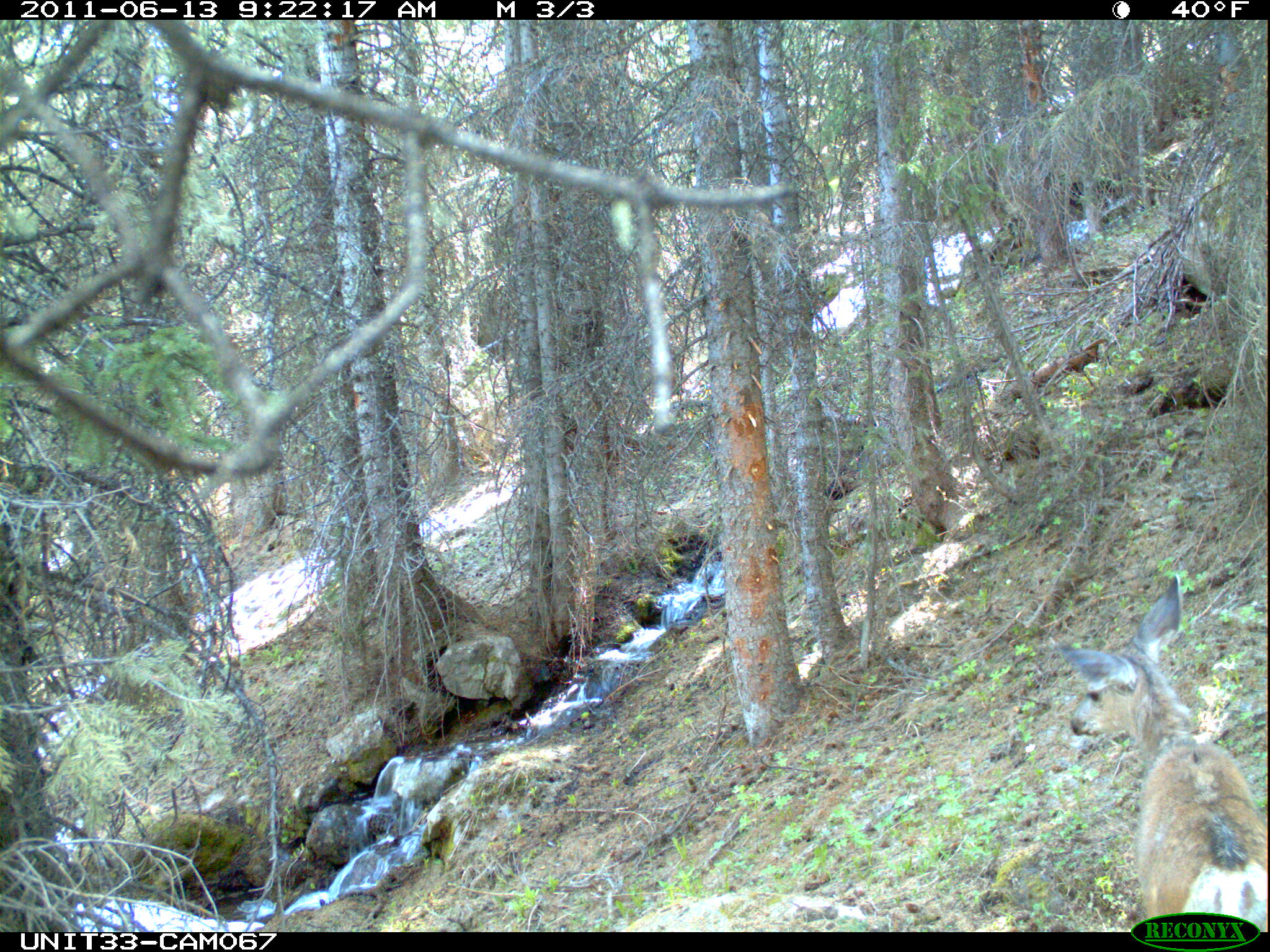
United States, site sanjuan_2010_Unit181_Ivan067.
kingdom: Animalia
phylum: Chordata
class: Mammalia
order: Artiodactyla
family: Cervidae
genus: Odocoileus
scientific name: Odocoileus hemionus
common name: mule deer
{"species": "Odocoileus hemionus (mule deer)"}